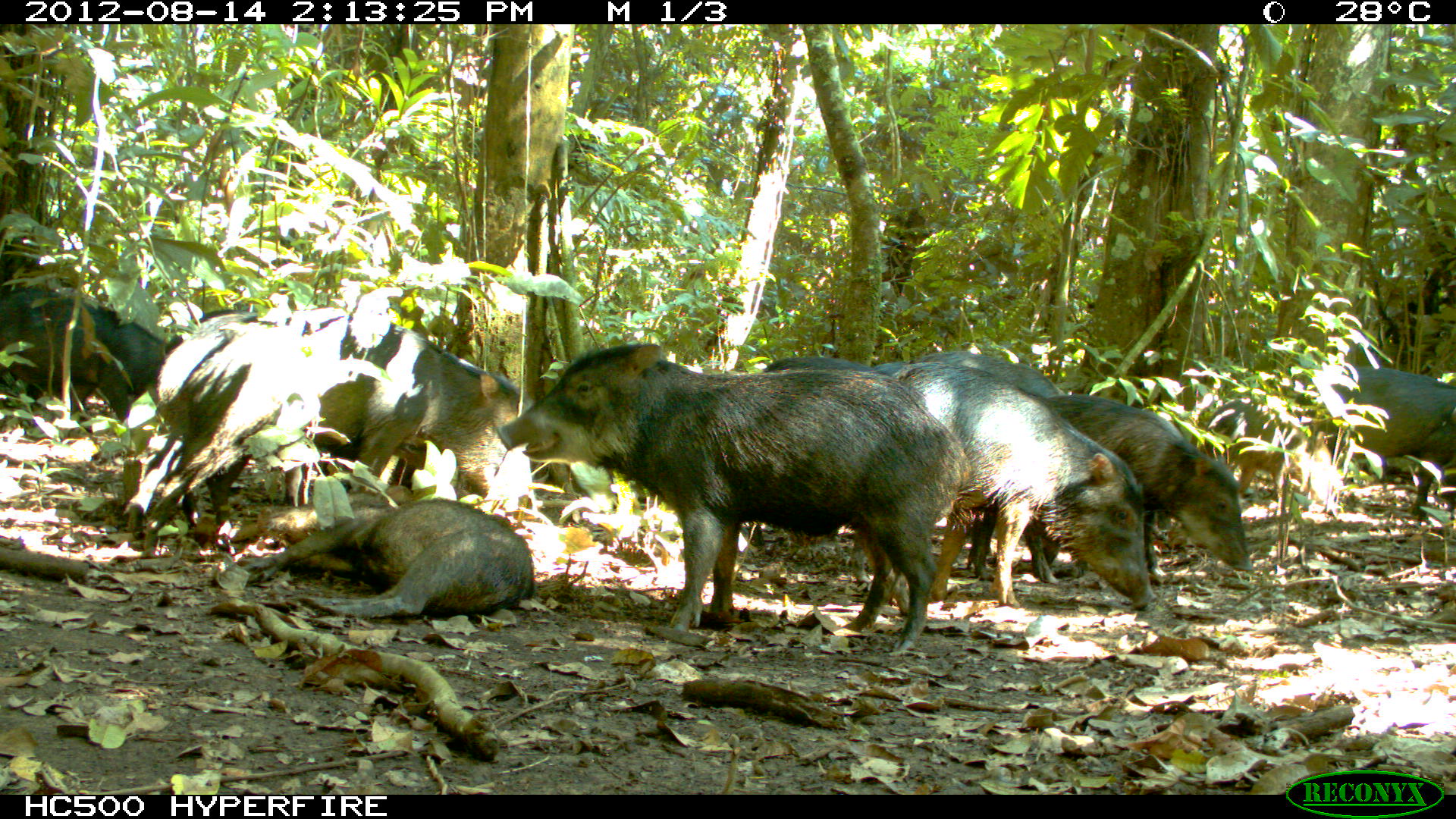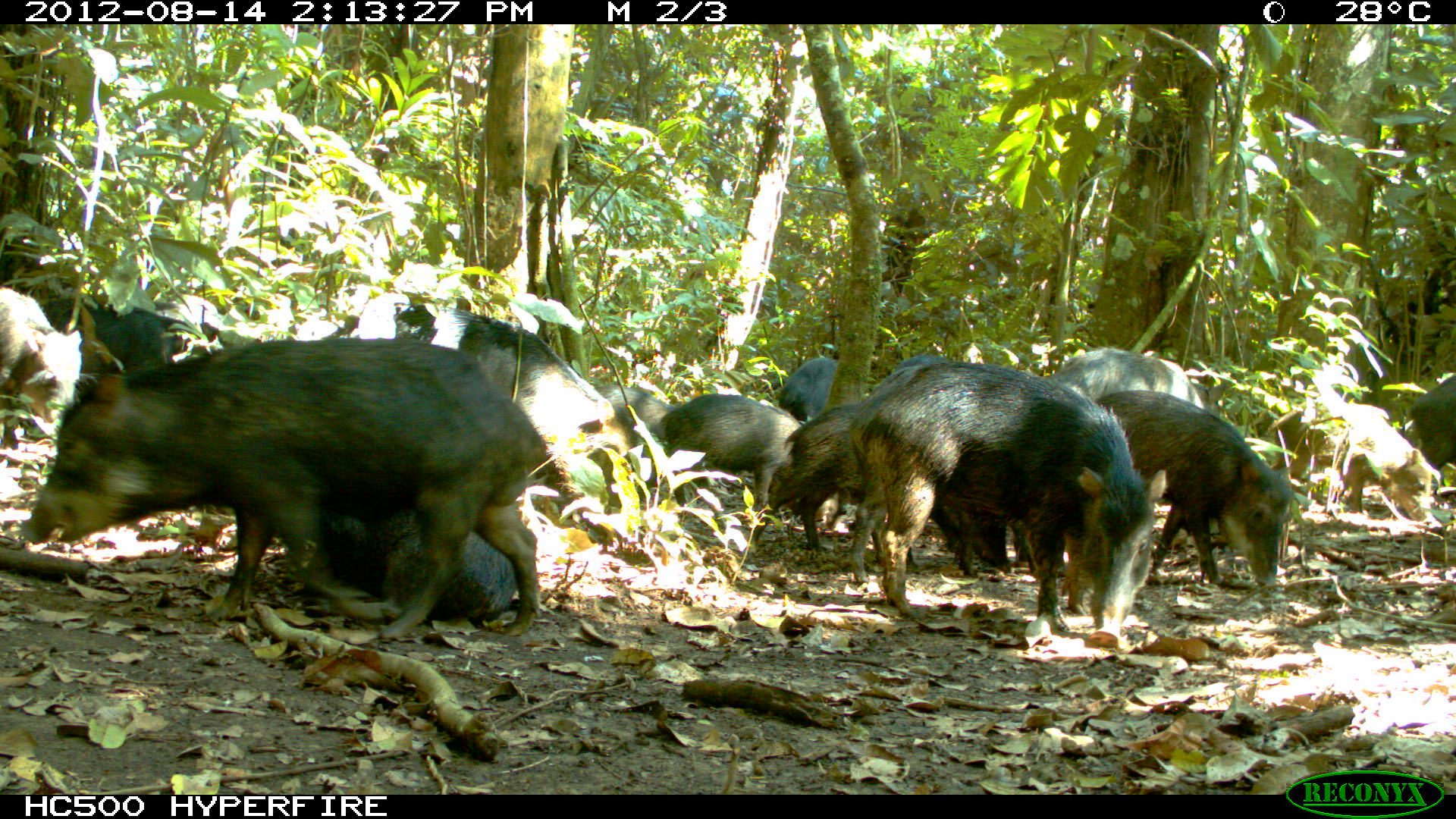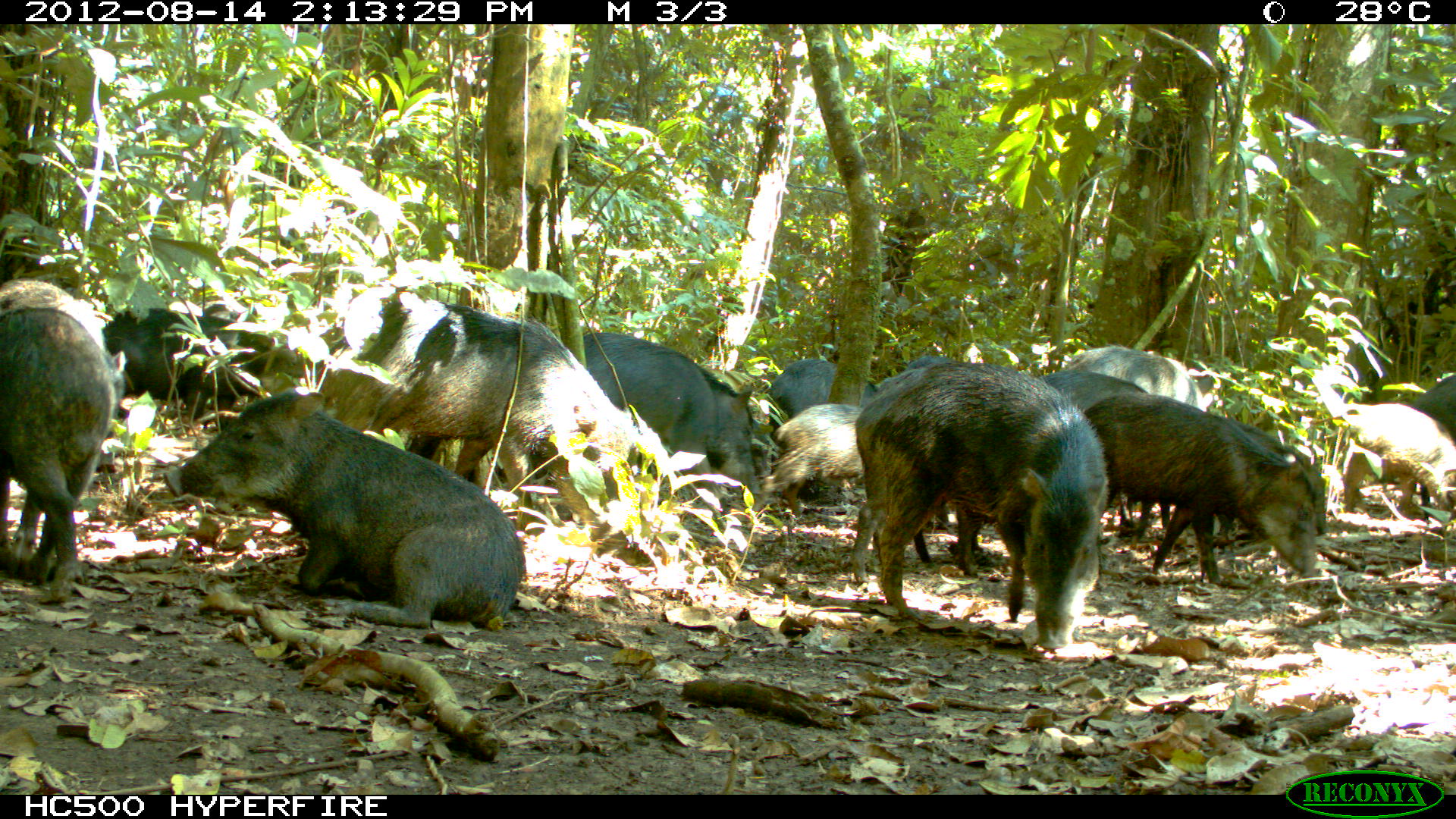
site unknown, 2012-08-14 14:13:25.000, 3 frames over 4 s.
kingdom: Animalia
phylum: Chordata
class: Mammalia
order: Artiodactyla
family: Tayassuidae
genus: Tayassu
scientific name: Tayassu pecari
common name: white-lipped peccary